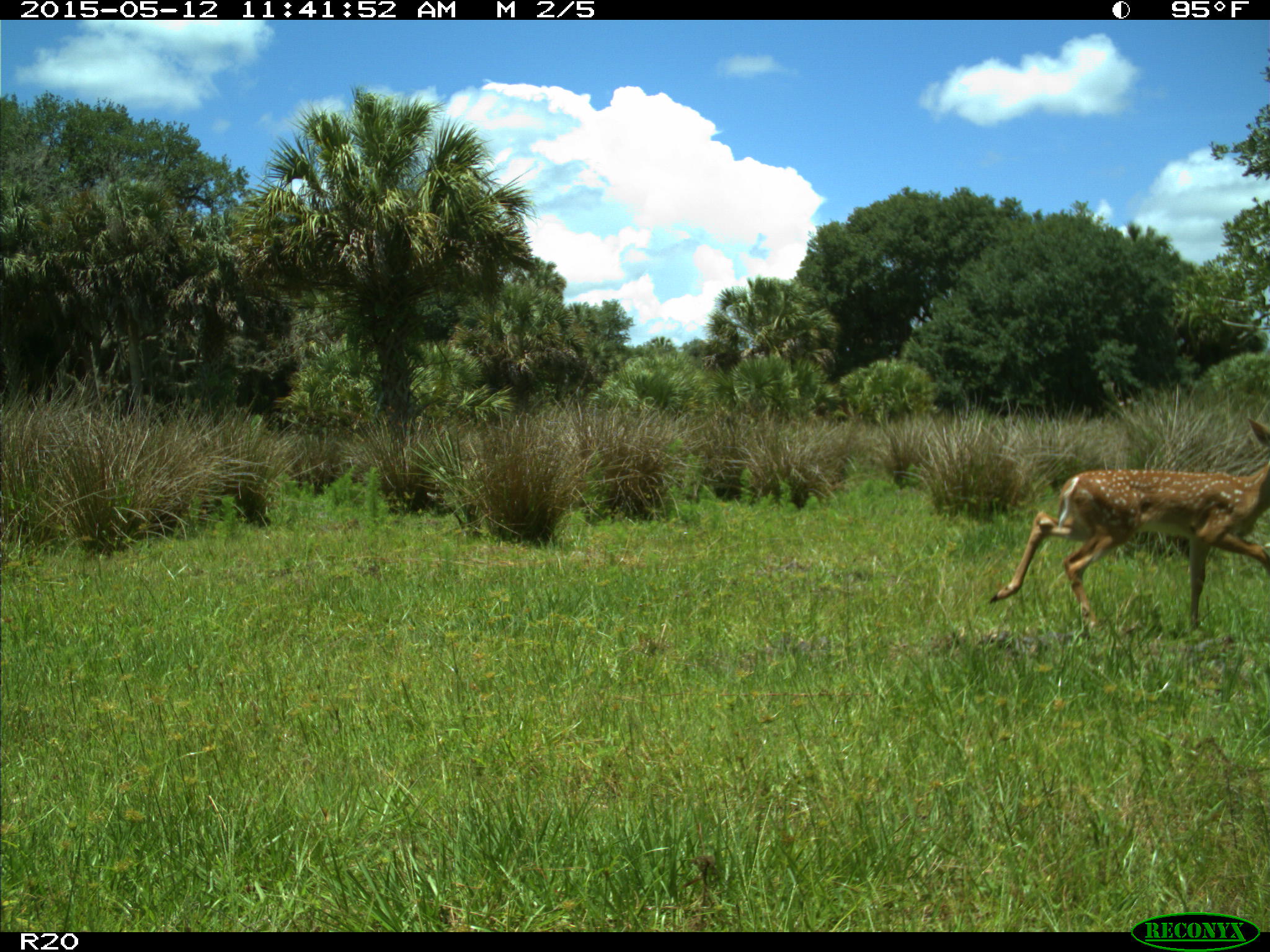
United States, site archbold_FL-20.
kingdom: Animalia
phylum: Chordata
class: Mammalia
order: Artiodactyla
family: Cervidae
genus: Odocoileus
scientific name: Odocoileus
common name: deer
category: unidentified deer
Unidentified deer (deer) (Odocoileus).